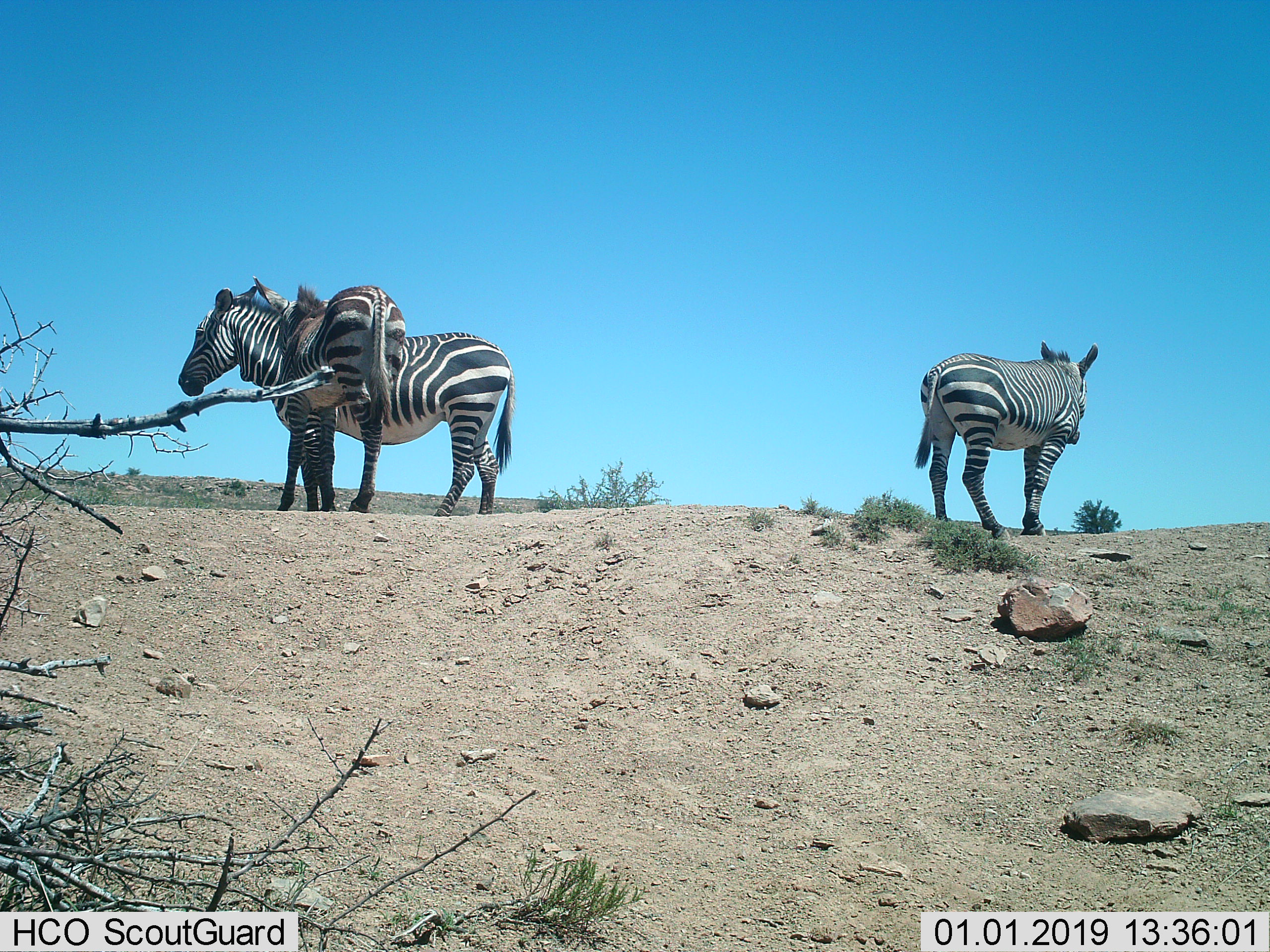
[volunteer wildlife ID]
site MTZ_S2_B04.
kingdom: Animalia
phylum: Chordata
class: Mammalia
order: Perissodactyla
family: Equidae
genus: Equus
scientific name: Equus zebra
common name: mountain zebra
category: zebramountain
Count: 3.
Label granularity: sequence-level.